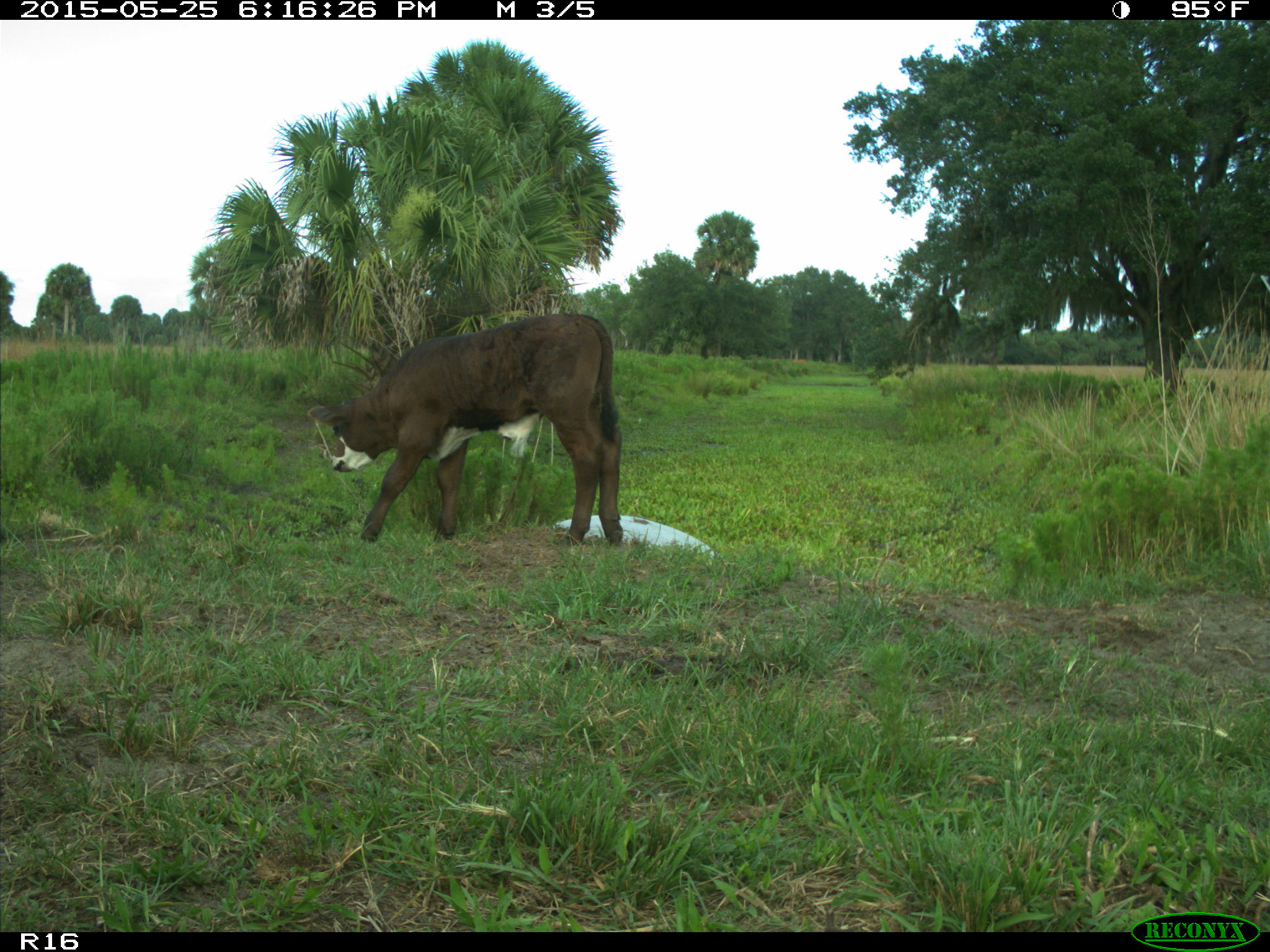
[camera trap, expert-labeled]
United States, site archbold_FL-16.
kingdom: Animalia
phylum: Chordata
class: Mammalia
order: Artiodactyla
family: Bovidae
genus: Bos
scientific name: Bos taurus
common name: domestic cow